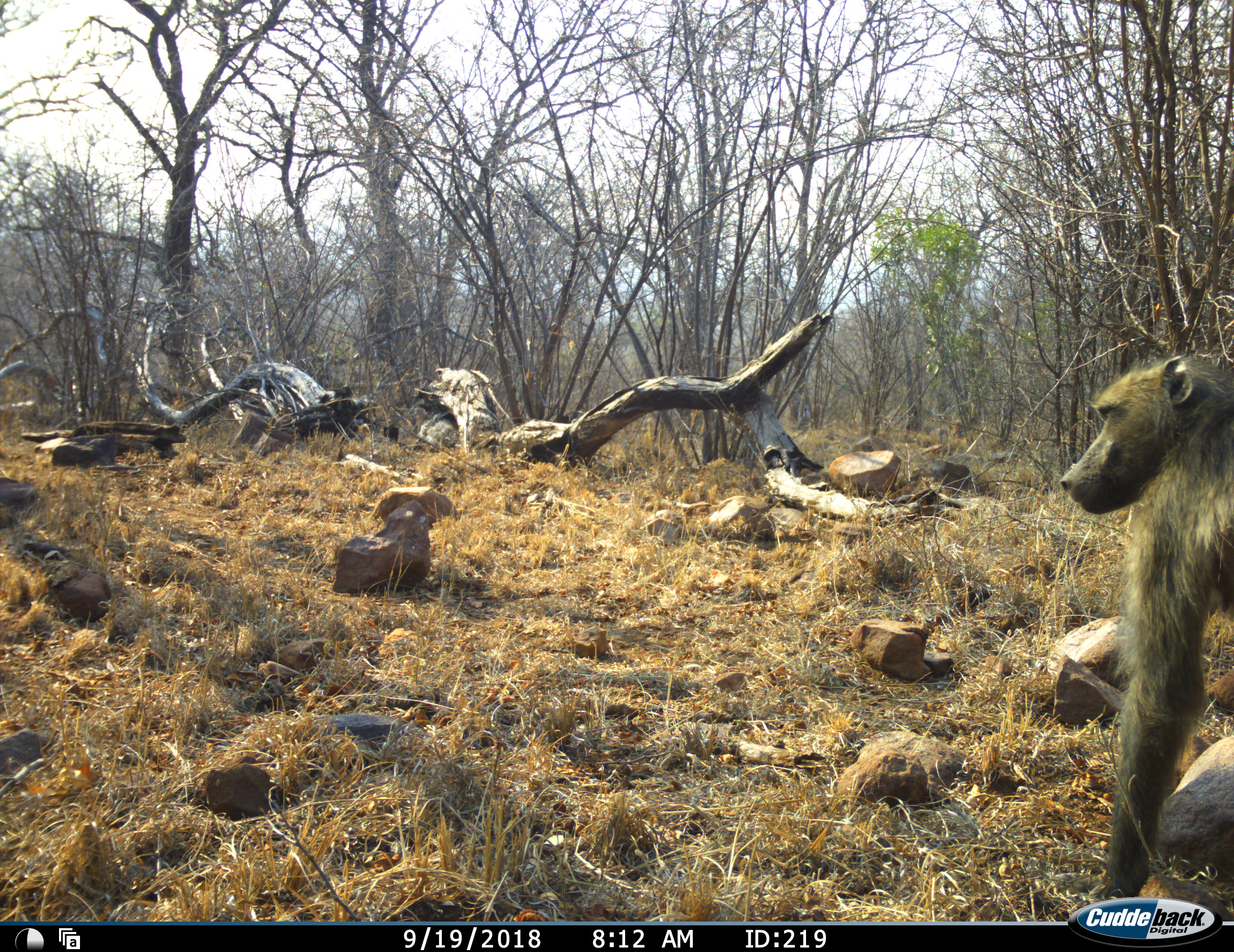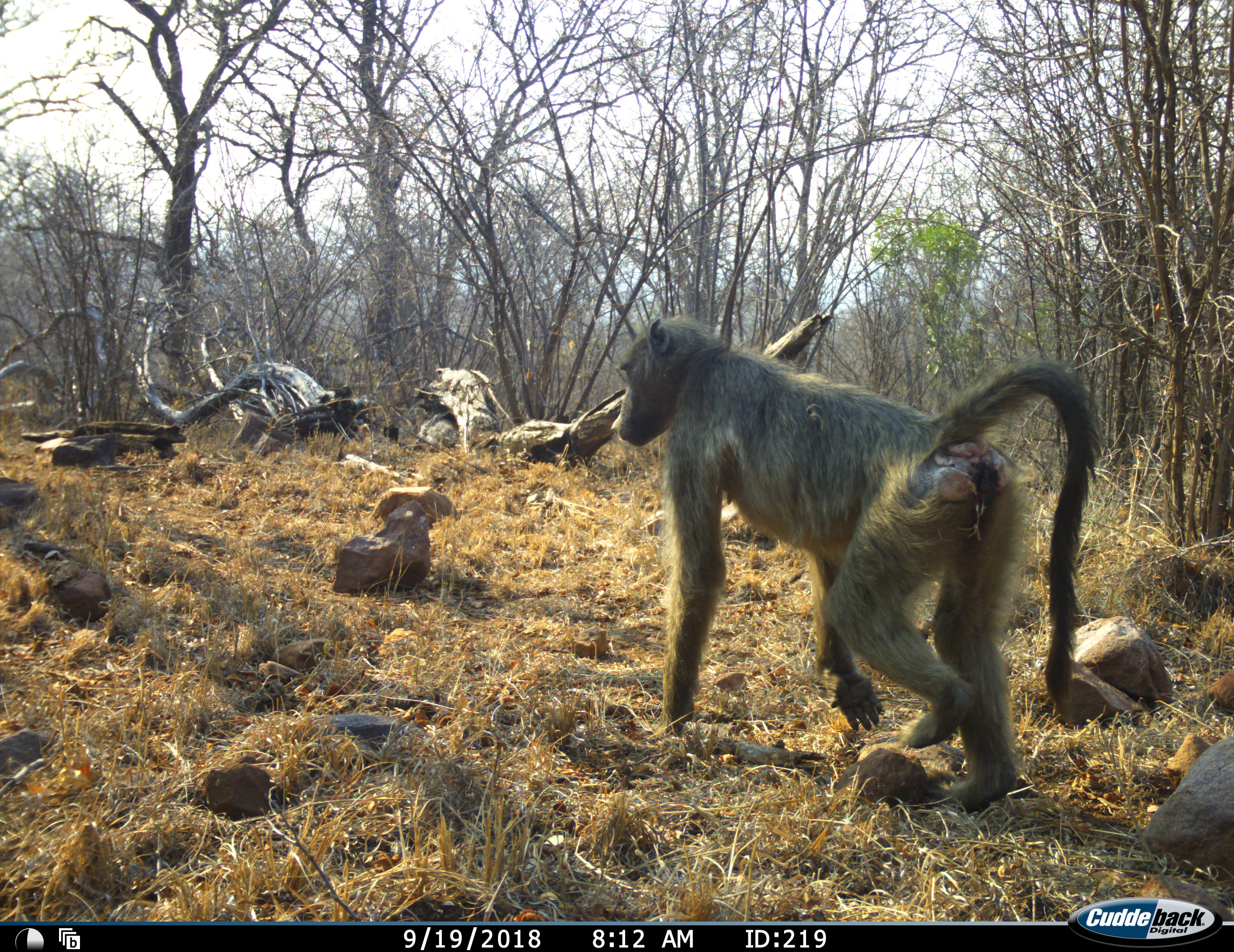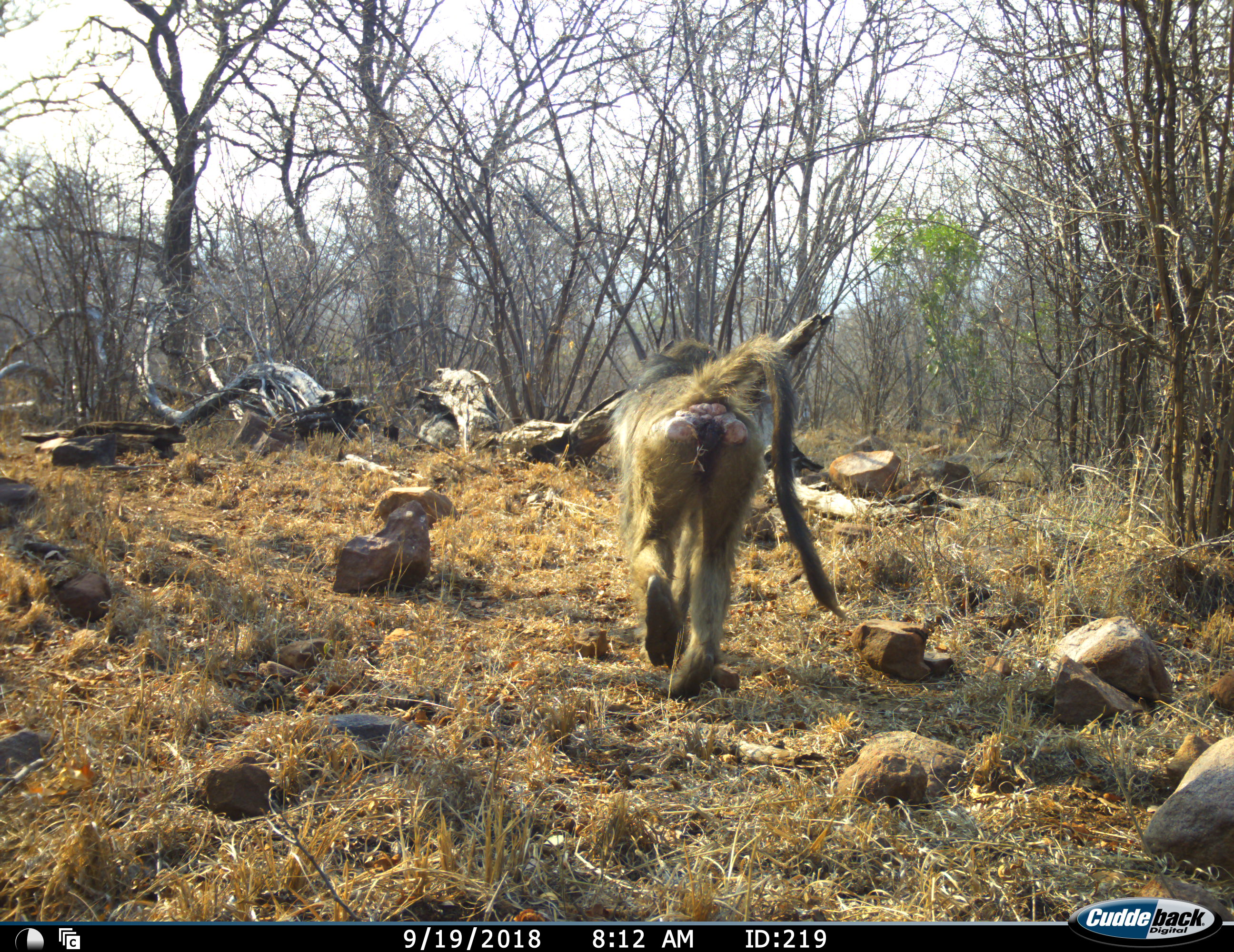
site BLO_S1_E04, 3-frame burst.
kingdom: Animalia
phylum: Chordata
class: Mammalia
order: Primates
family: Cercopithecidae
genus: Papio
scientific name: Papio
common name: baboon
Baboon (Papio), count 1. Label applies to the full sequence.